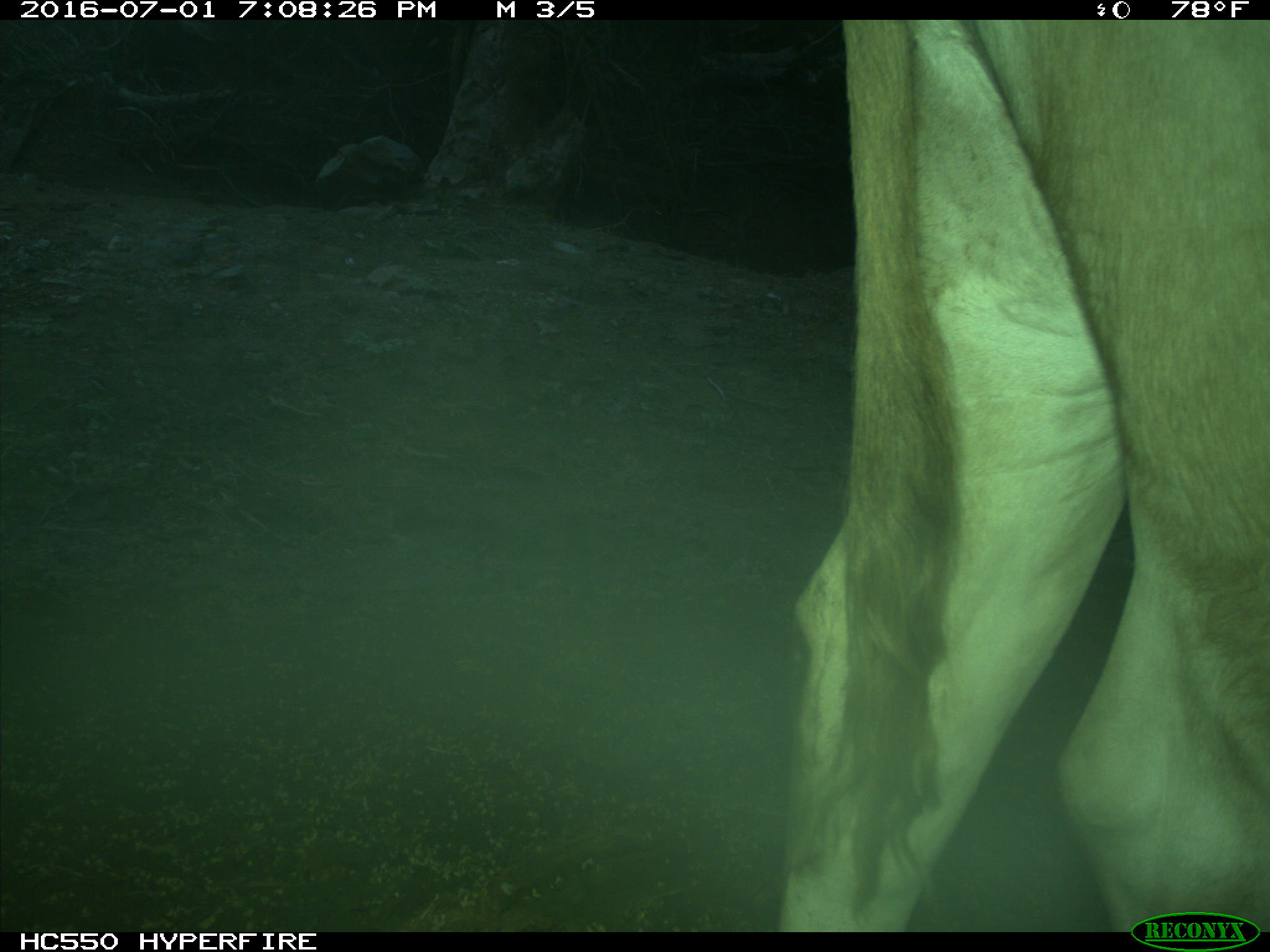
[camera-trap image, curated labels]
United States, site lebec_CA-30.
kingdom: Animalia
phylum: Chordata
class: Mammalia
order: Artiodactyla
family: Bovidae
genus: Bos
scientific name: Bos taurus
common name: domestic cow